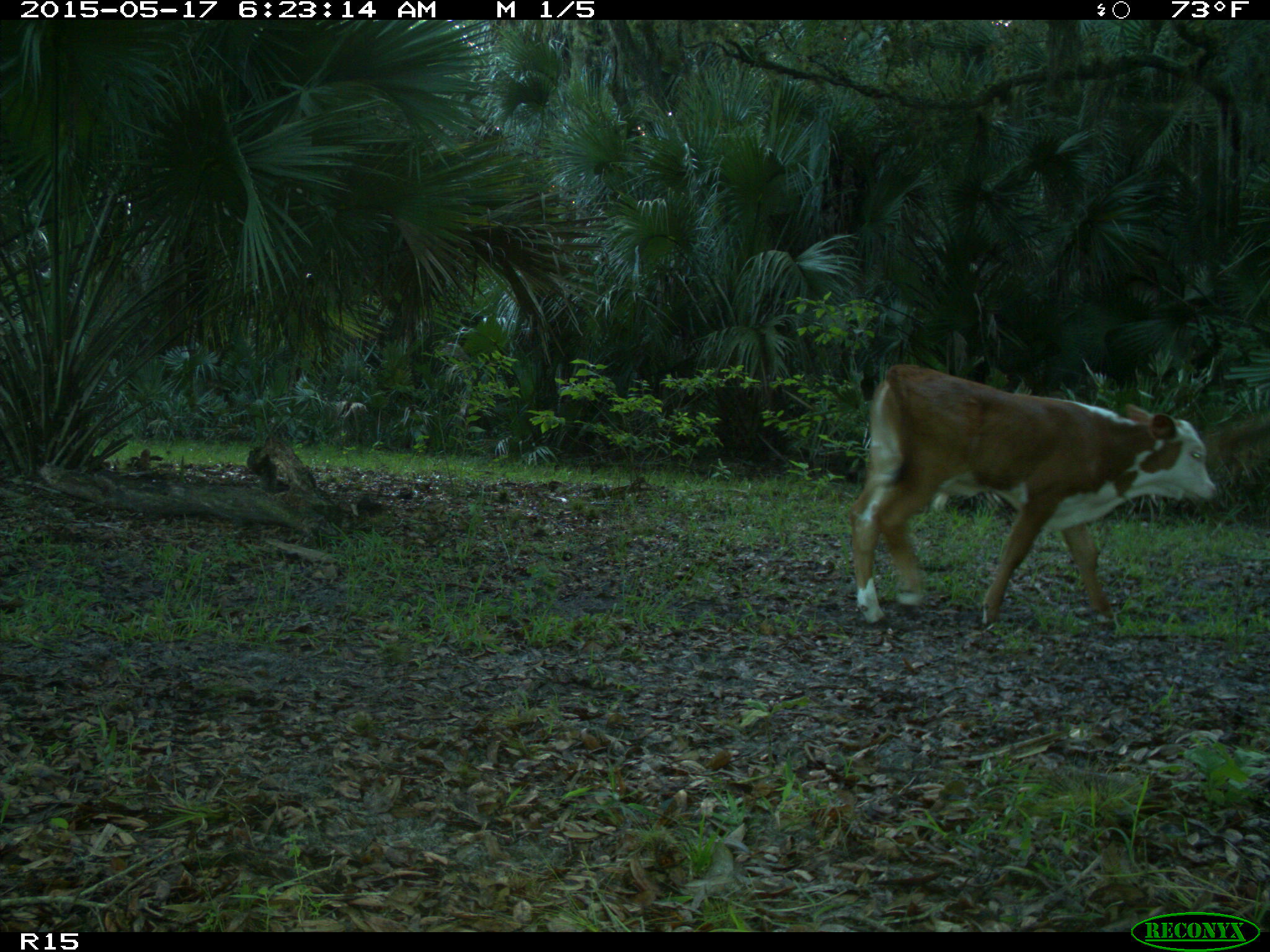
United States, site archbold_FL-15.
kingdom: Animalia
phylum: Chordata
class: Mammalia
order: Artiodactyla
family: Bovidae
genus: Bos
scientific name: Bos taurus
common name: domestic cow